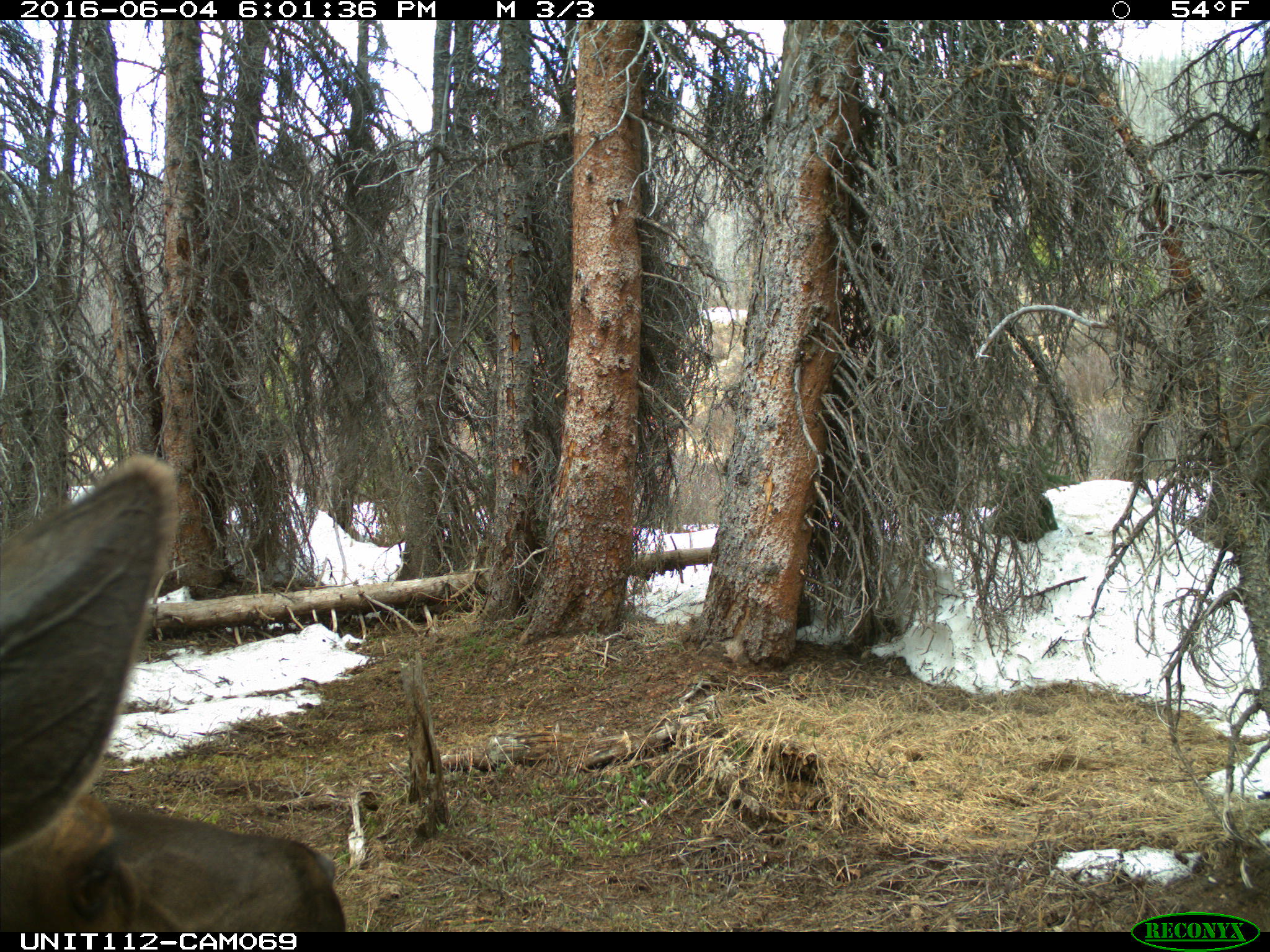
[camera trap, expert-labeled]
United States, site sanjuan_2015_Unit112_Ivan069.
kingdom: Animalia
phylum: Chordata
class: Mammalia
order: Artiodactyla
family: Cervidae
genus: Cervus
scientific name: Cervus elaphus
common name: red deer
Cervus elaphus (red deer).